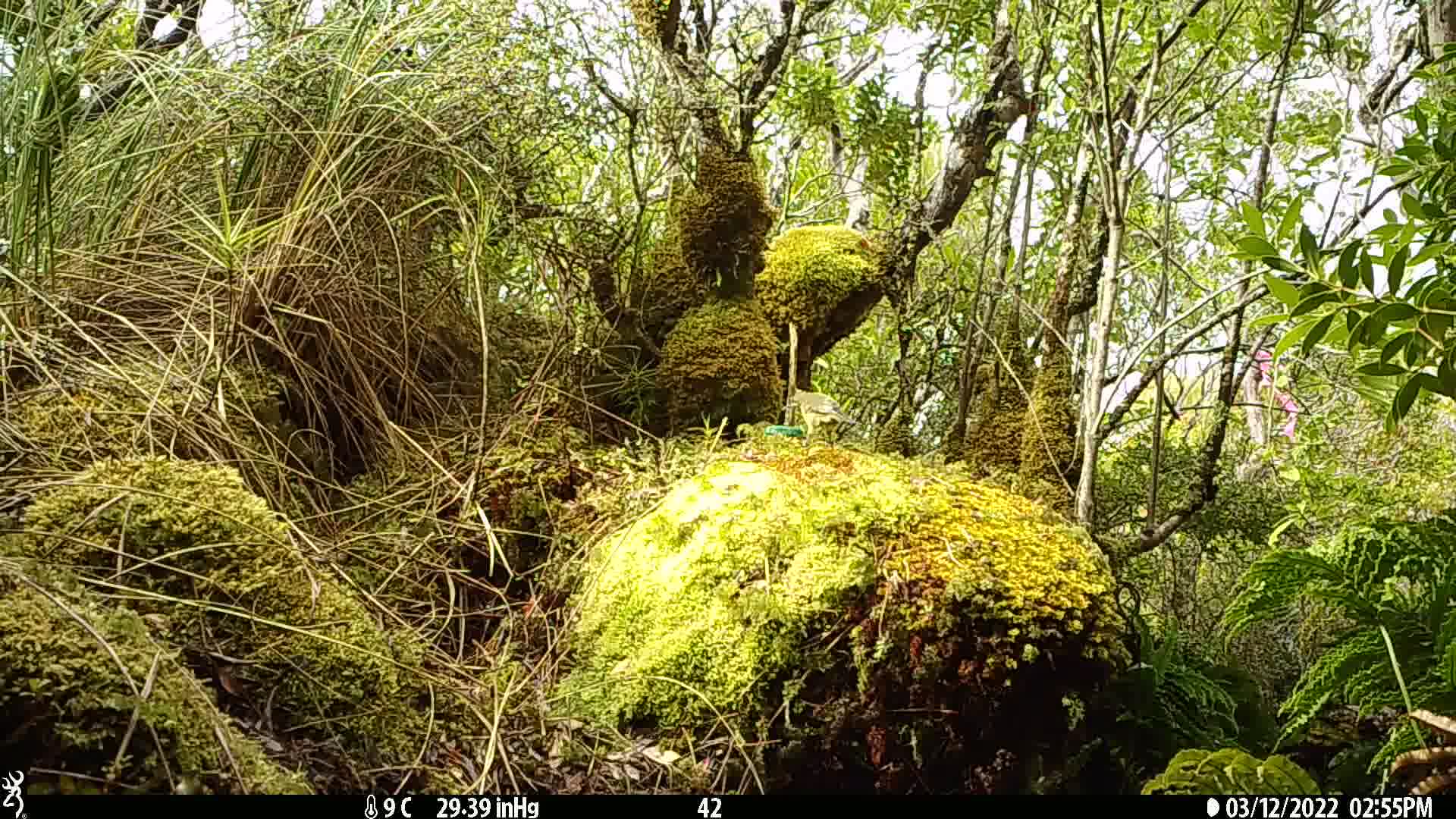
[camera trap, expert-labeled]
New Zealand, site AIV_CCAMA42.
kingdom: Animalia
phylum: Chordata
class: Aves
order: Passeriformes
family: Meliphagidae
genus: Anthornis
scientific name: Anthornis melanura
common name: new zealand bellbird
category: bellbird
Bellbird (new zealand bellbird) (Anthornis melanura).